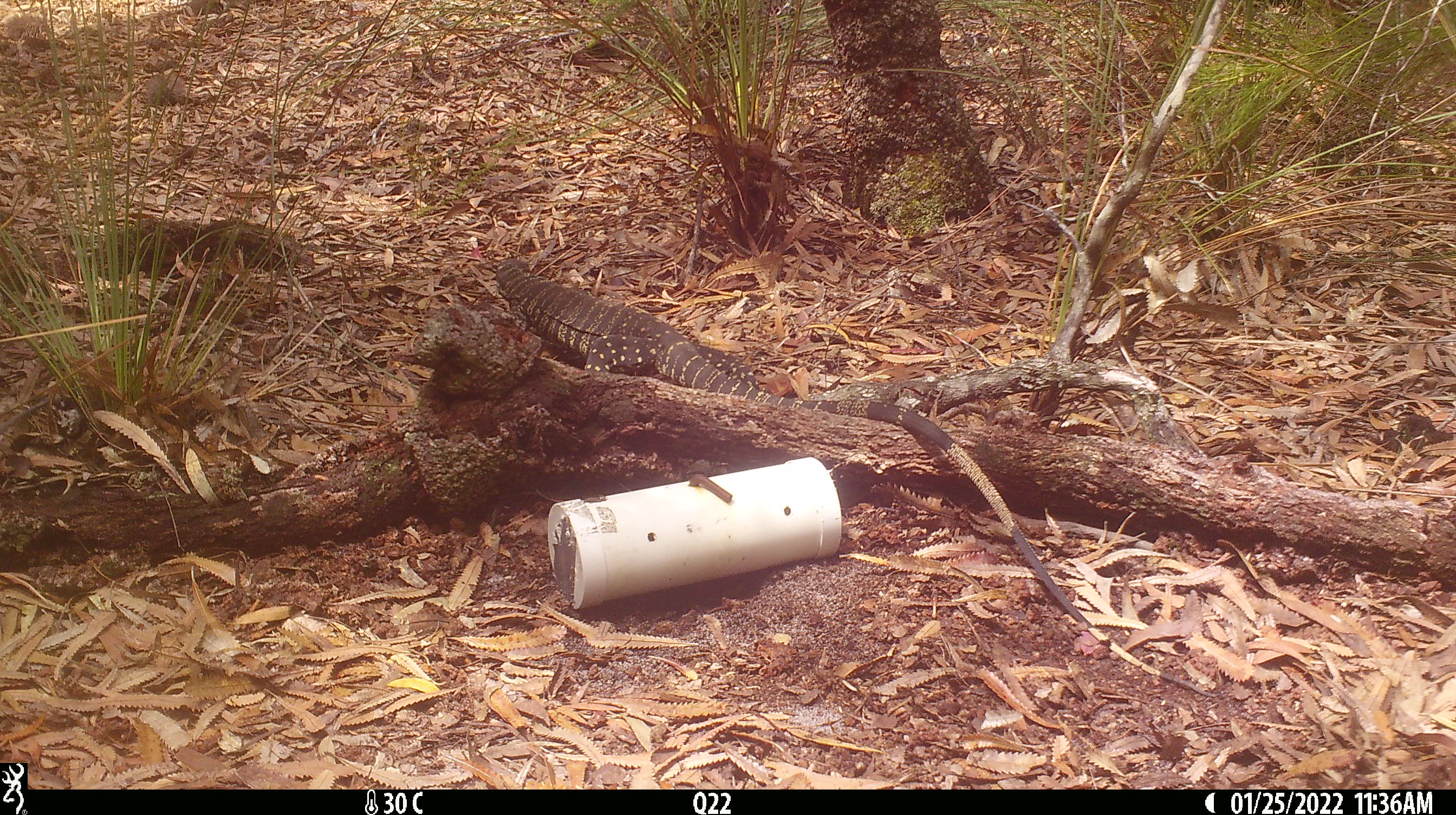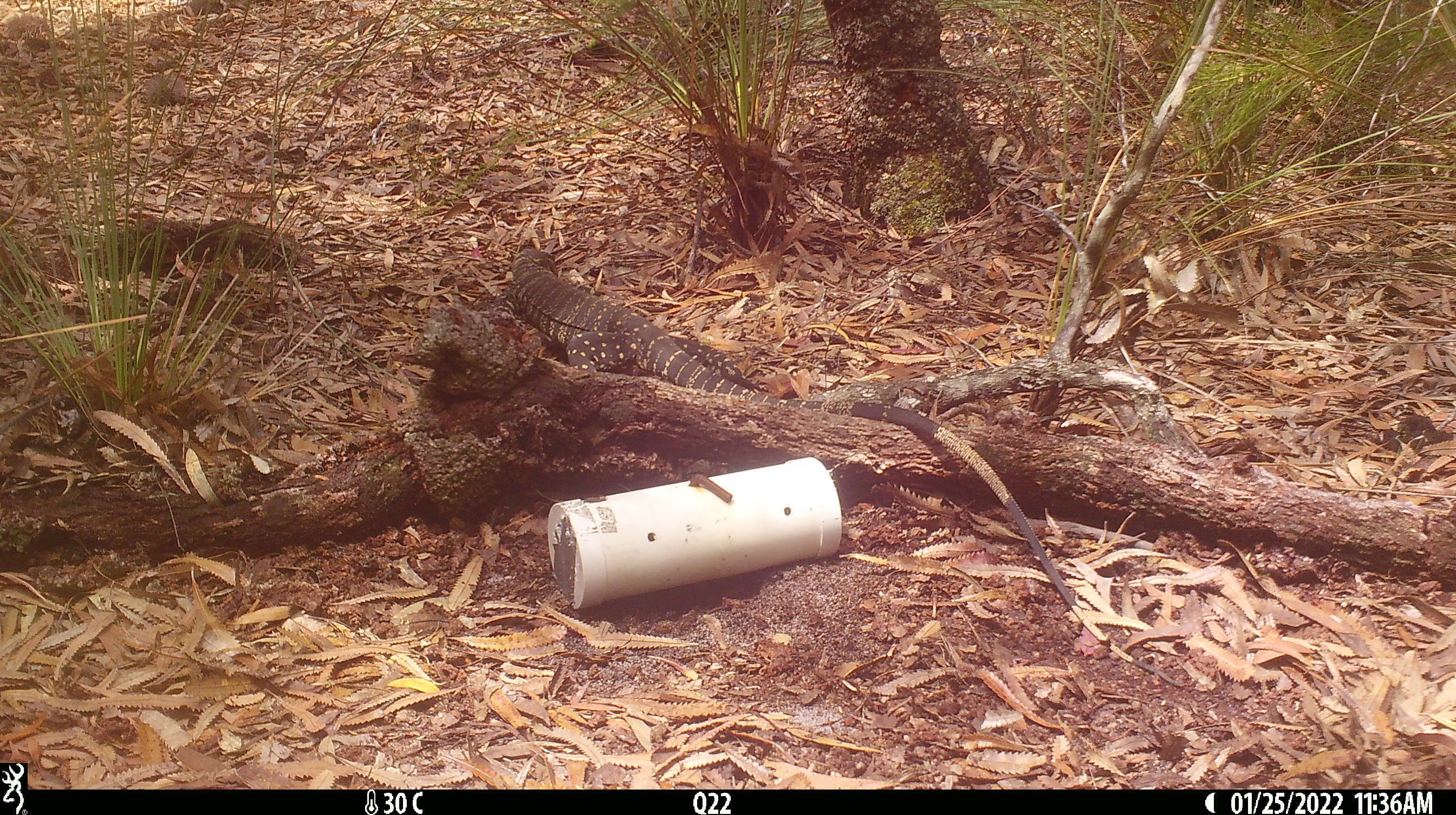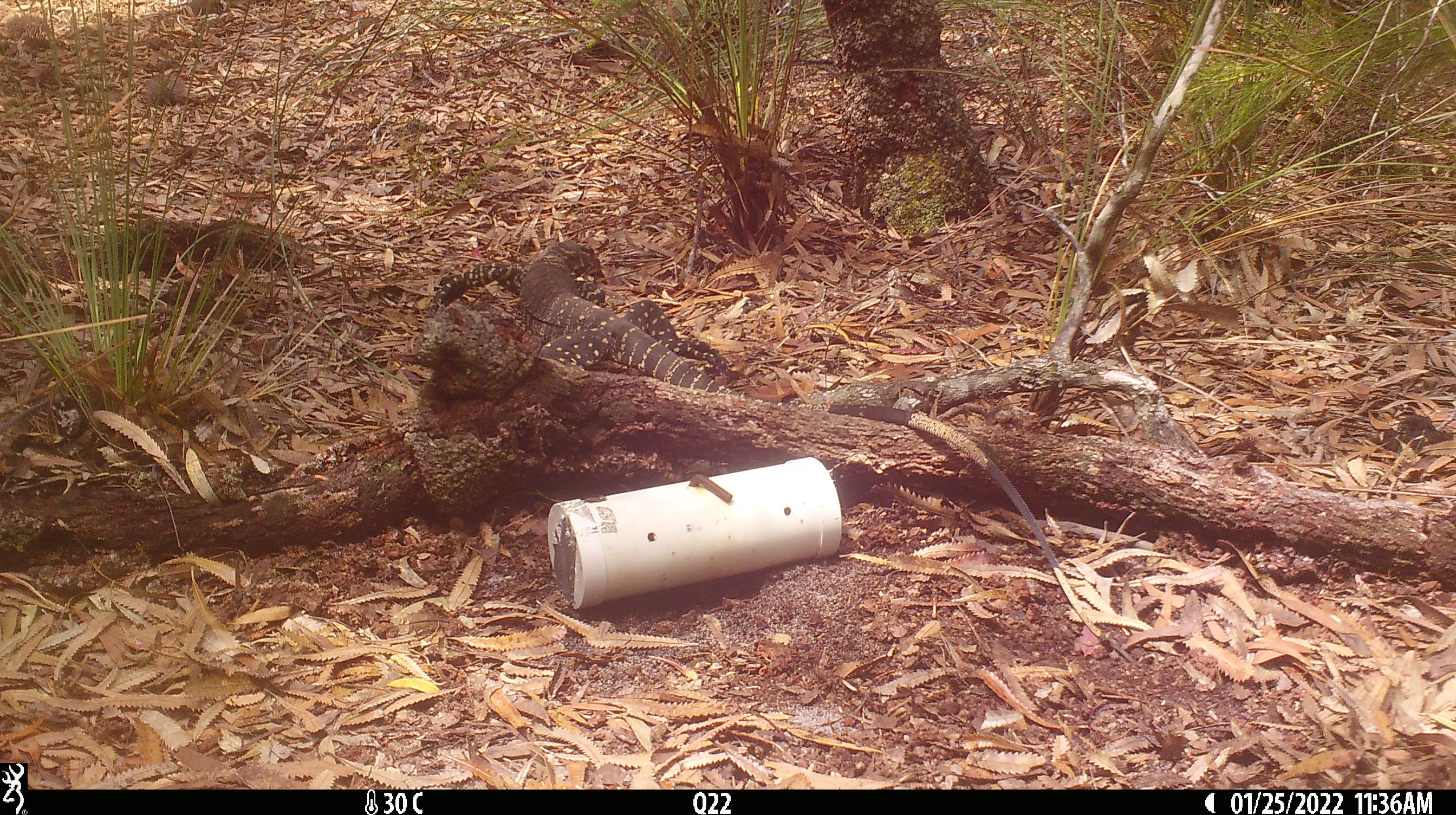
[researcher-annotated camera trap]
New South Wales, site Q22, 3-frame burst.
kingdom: Animalia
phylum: Chordata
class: Reptilia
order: Squamata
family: Varanidae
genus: Varanus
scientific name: Varanus varius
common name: lace monitor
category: goanna